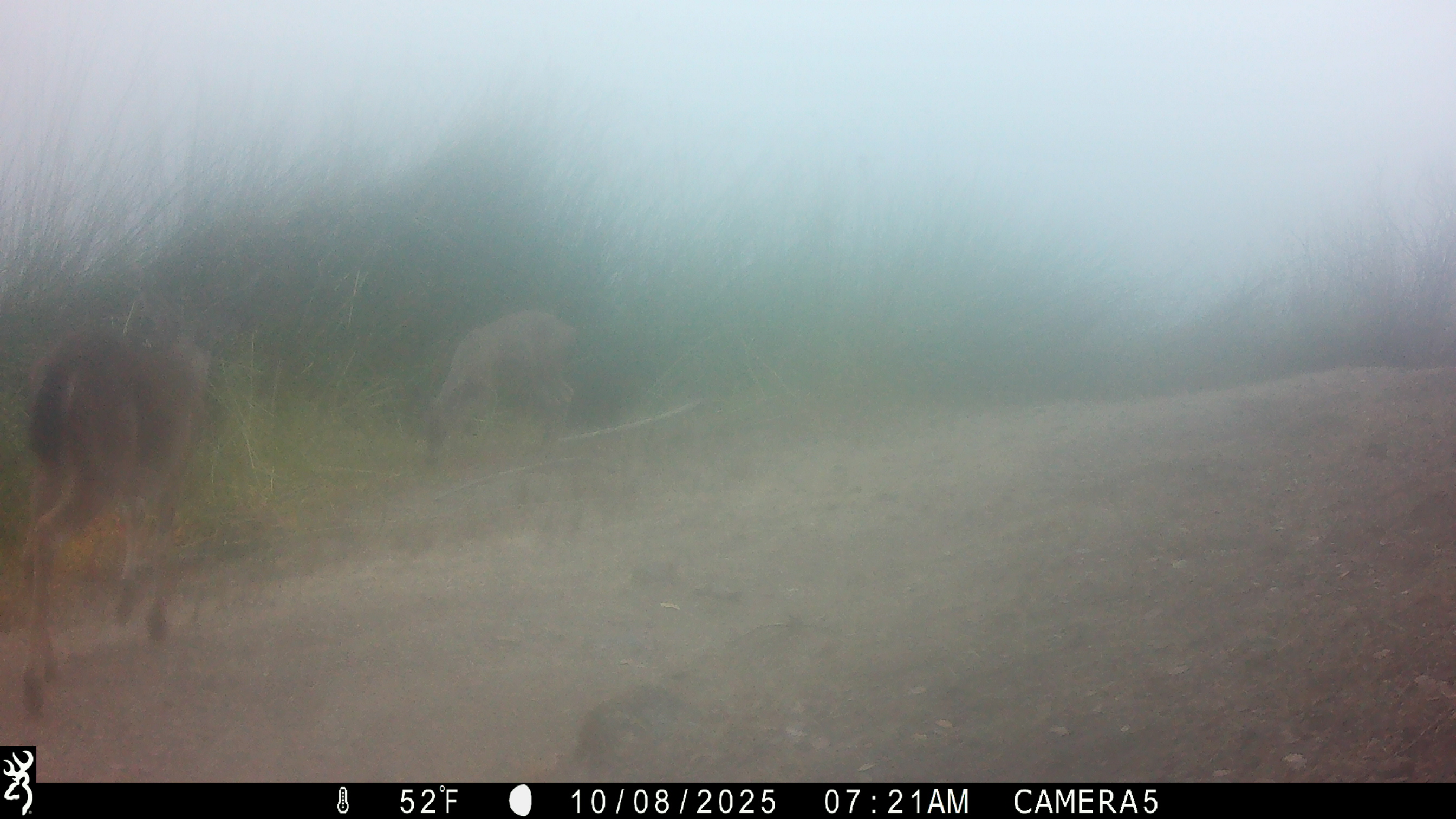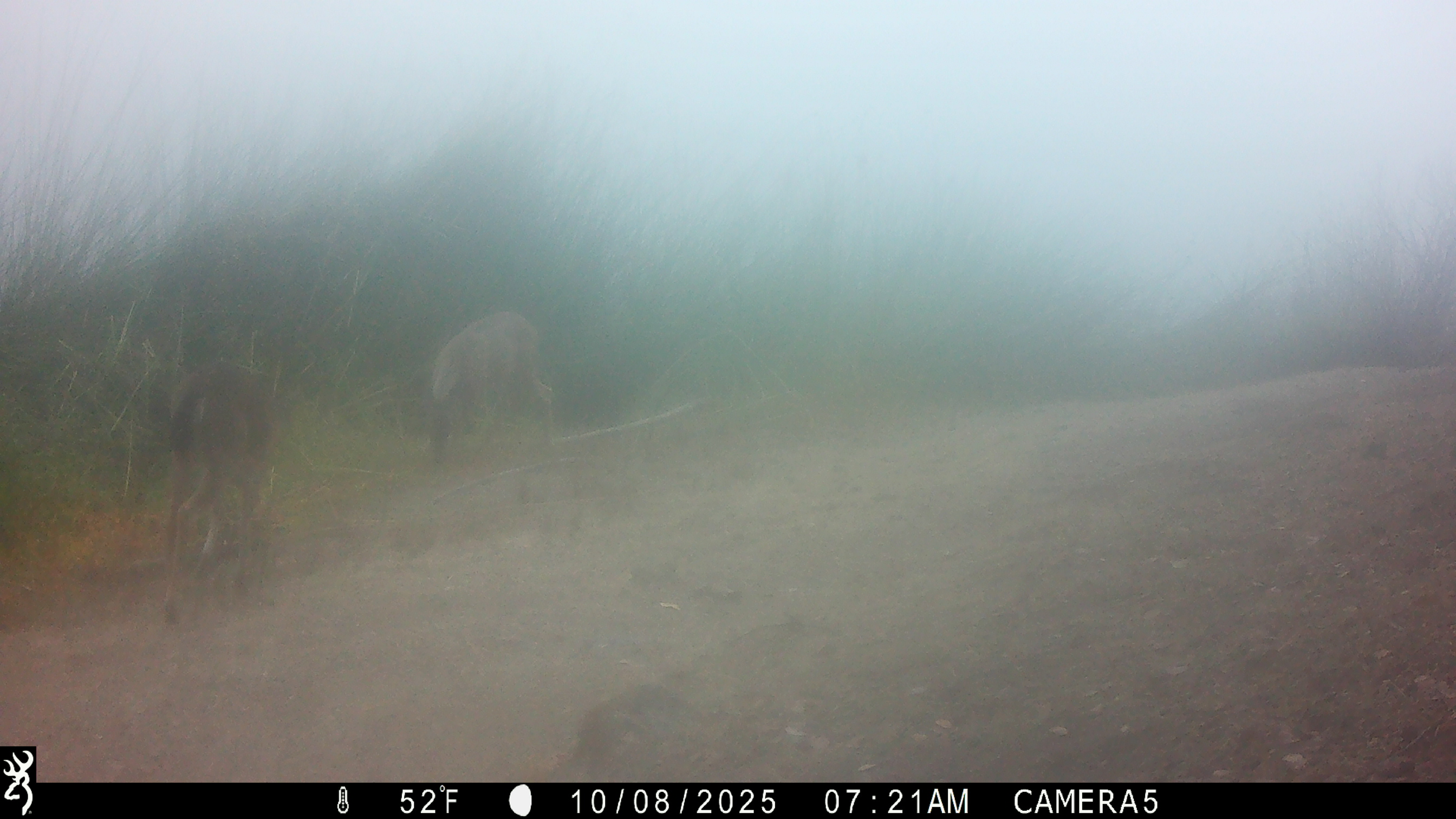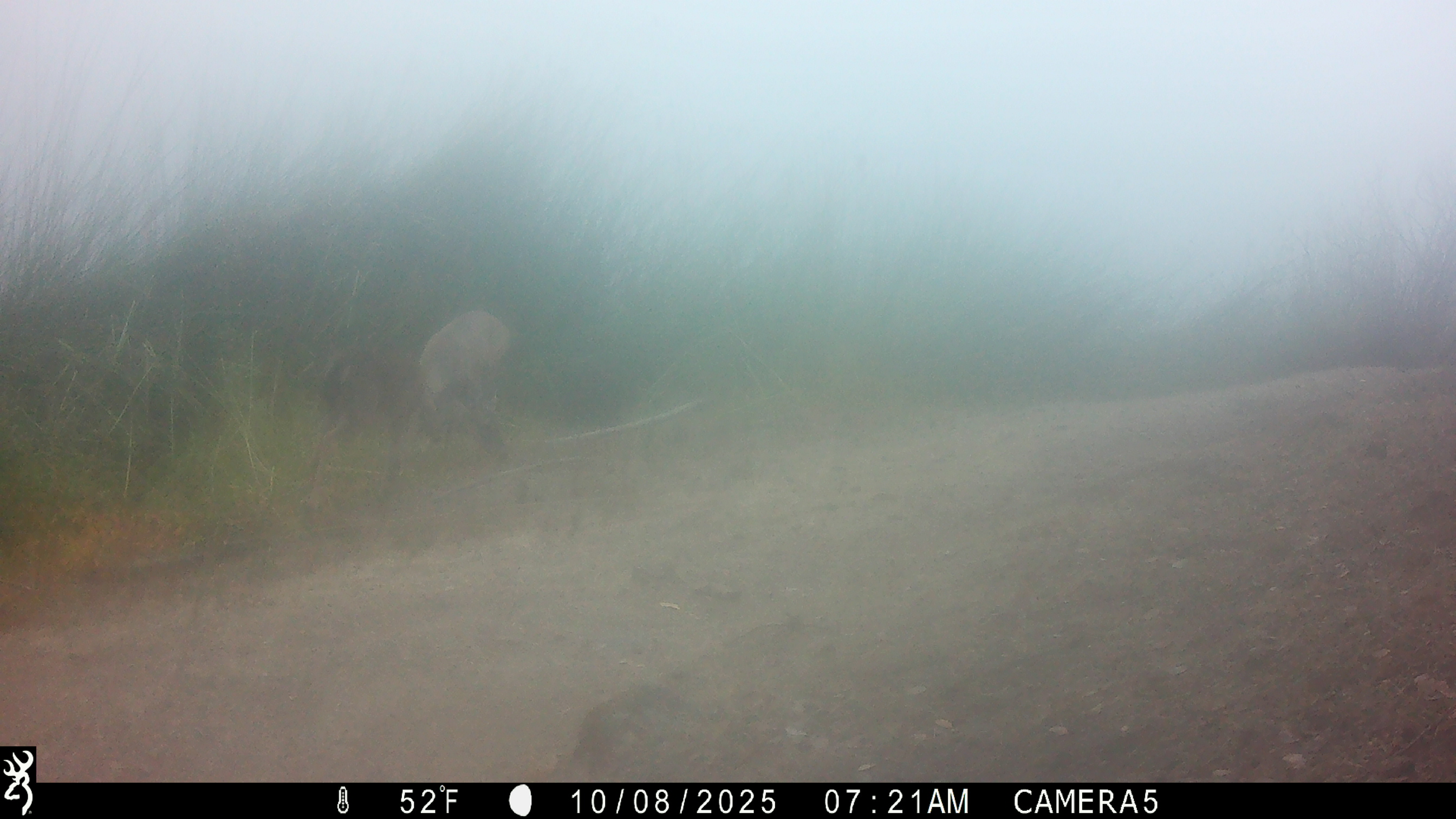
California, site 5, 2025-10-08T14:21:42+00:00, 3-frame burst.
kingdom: Animalia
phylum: Chordata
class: Mammalia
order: Artiodactyla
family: Cervidae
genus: Odocoileus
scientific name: Odocoileus hemionus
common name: mule deer